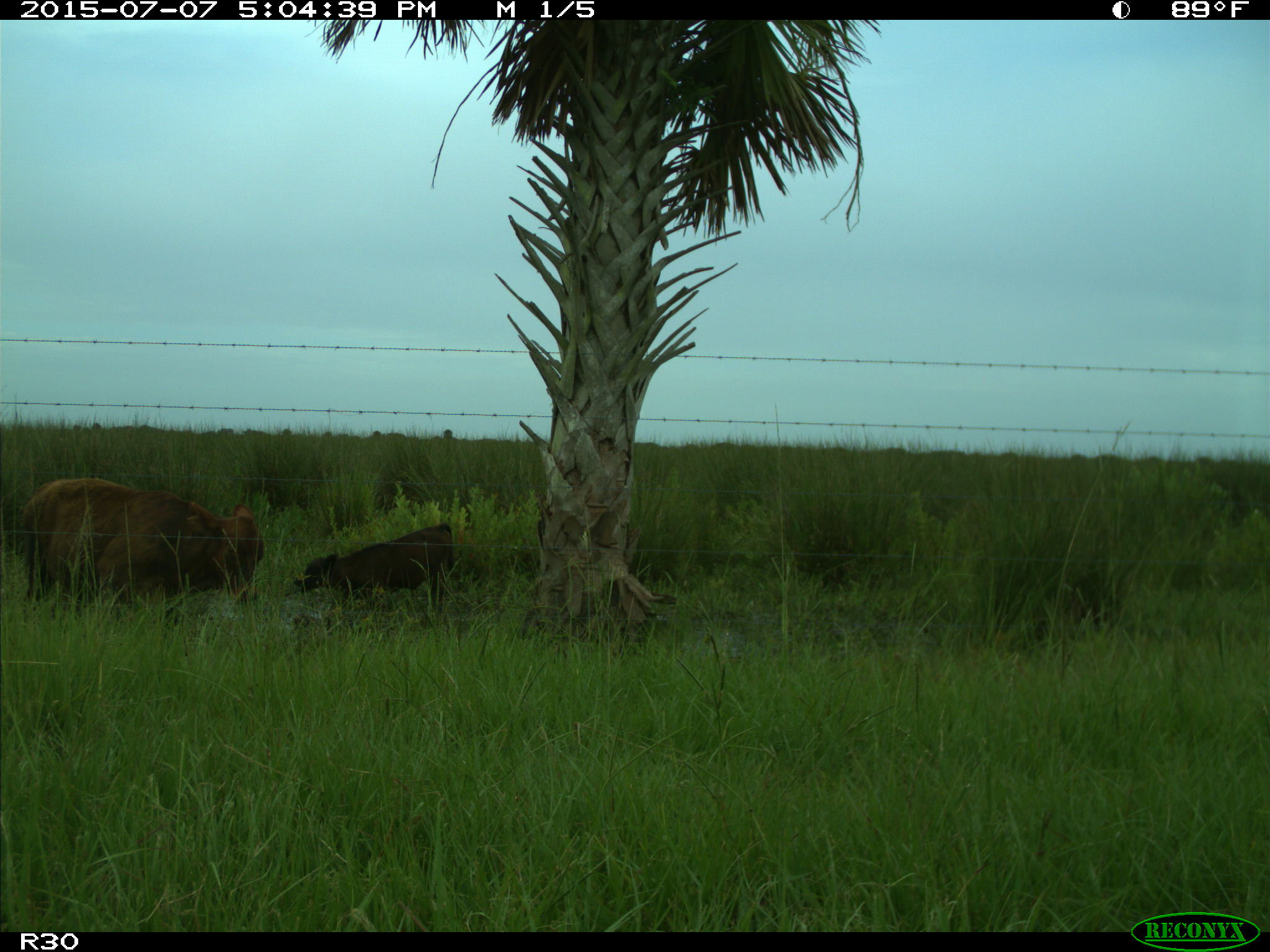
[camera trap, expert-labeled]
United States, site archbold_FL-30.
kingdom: Animalia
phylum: Chordata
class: Mammalia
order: Artiodactyla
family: Bovidae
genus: Bos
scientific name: Bos taurus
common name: domestic cow